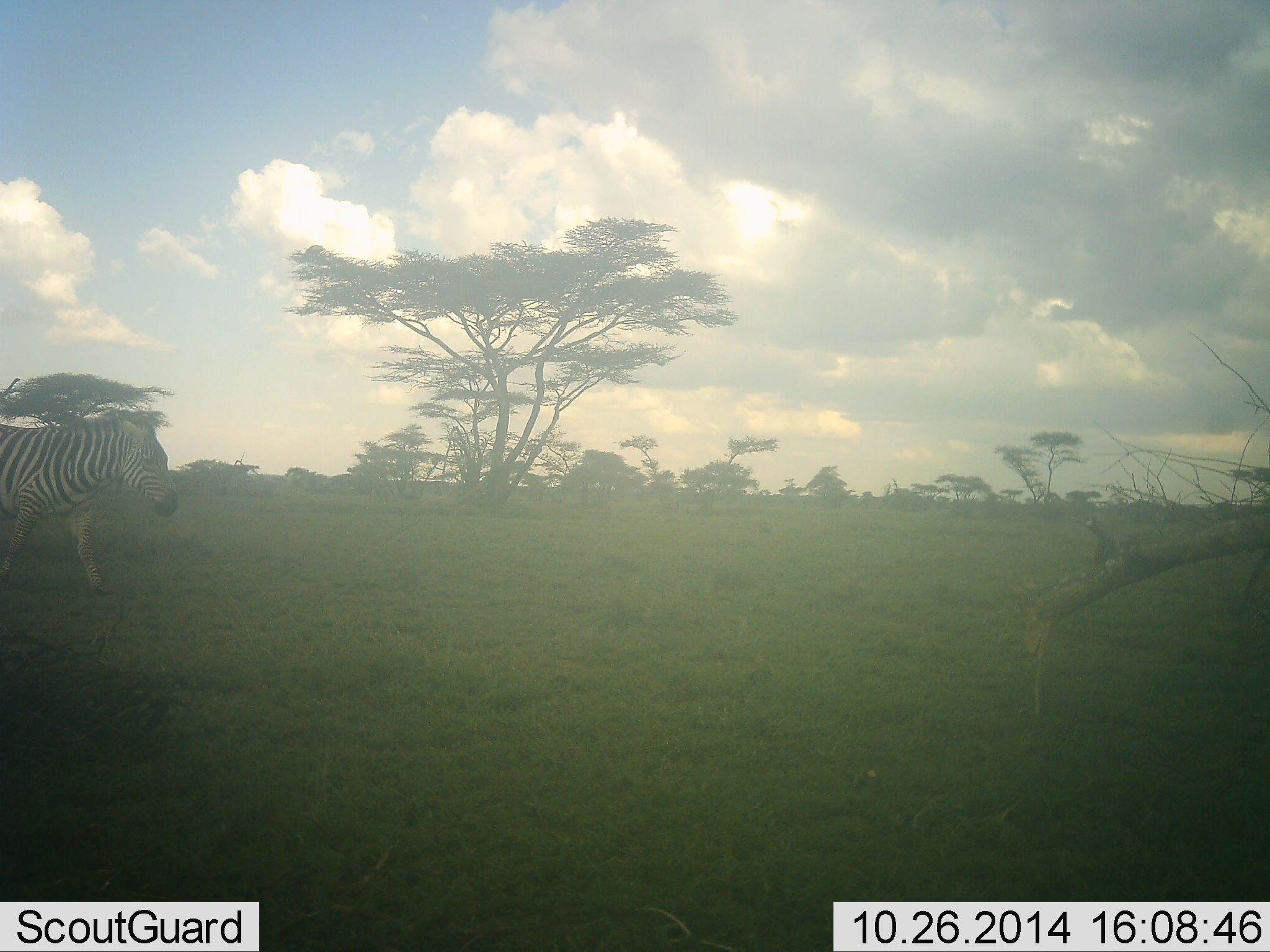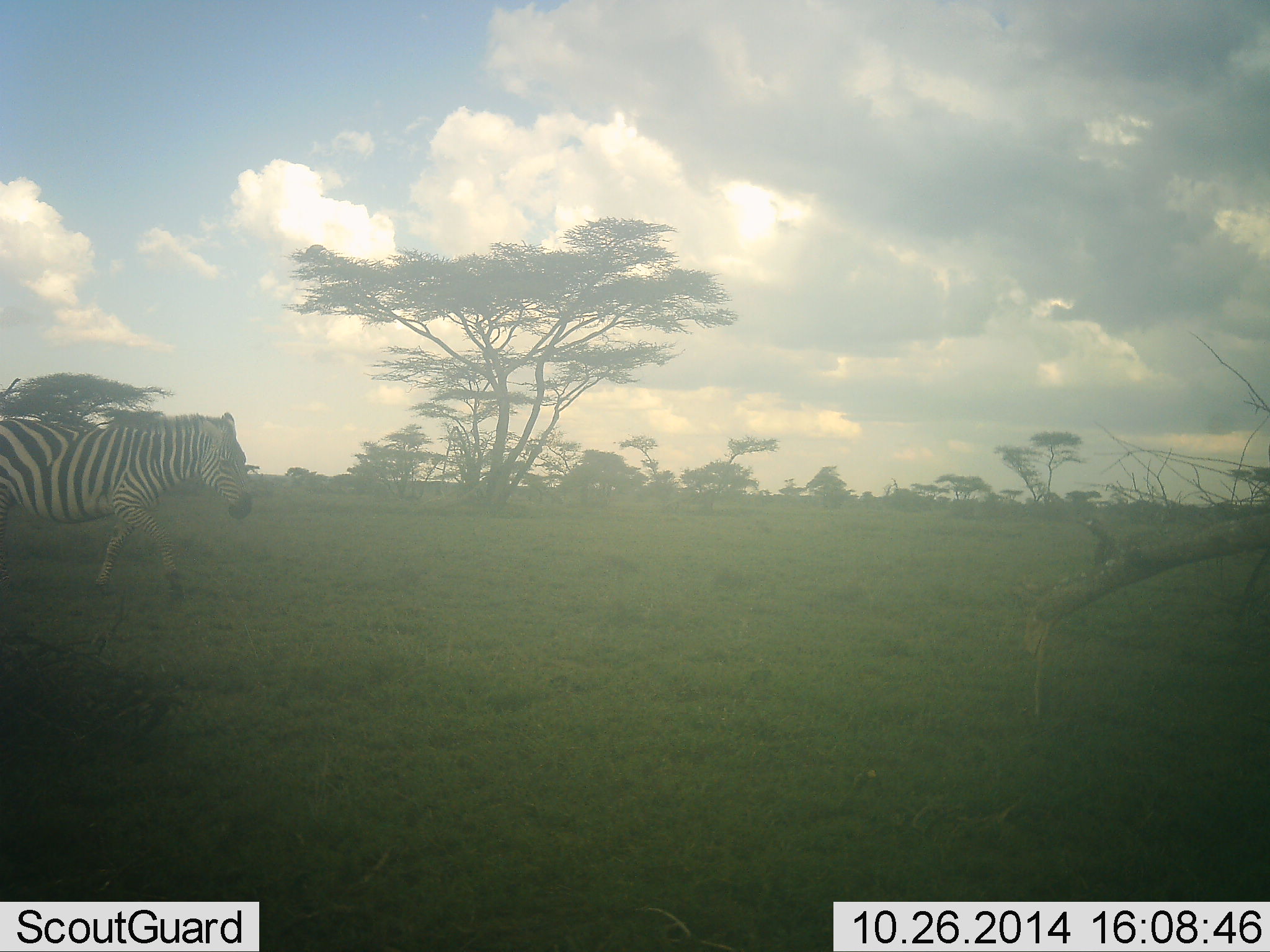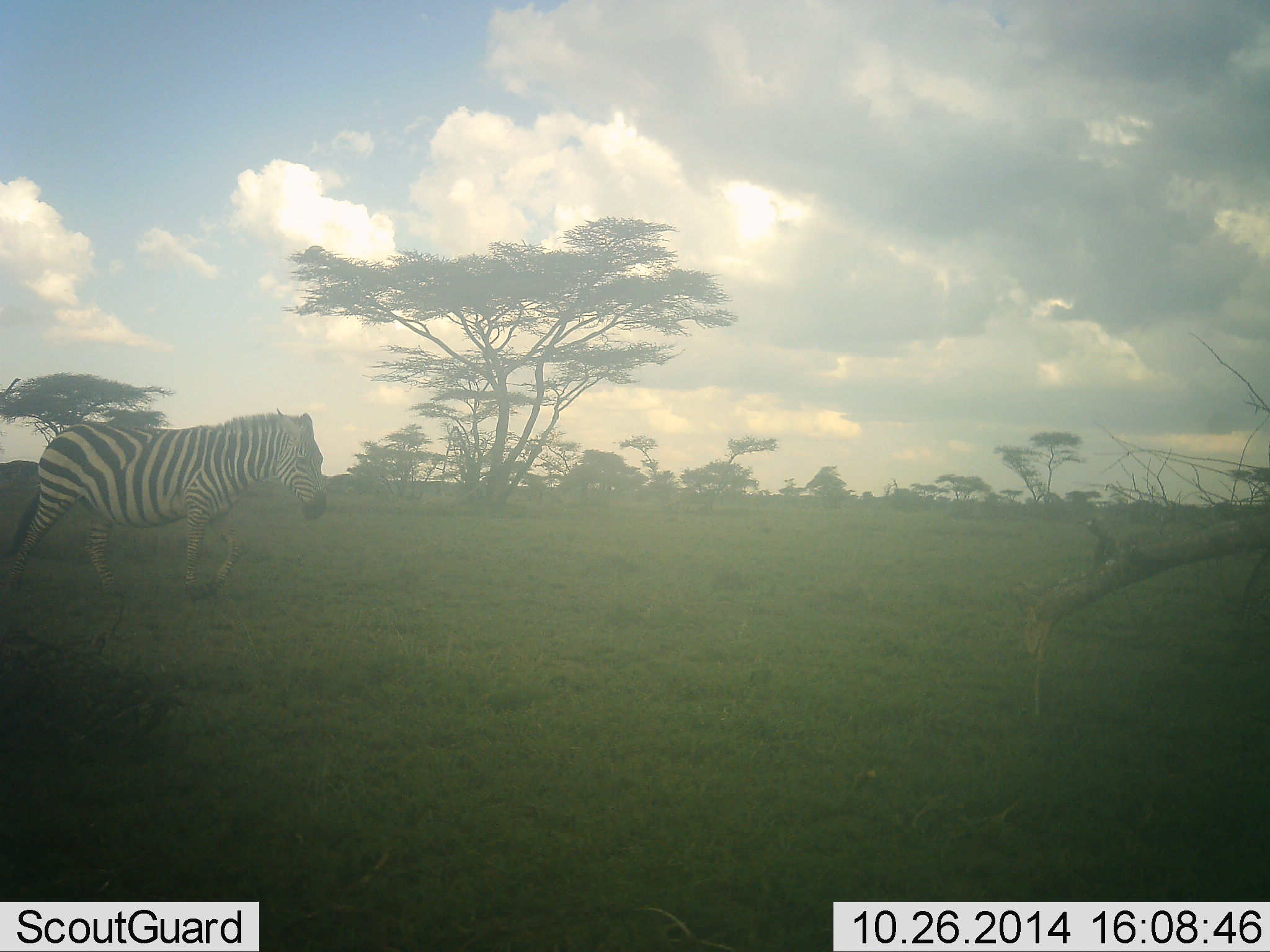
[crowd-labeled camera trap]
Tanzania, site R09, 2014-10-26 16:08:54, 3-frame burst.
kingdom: Animalia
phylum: Chordata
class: Mammalia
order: Perissodactyla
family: Equidae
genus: Equus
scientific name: Equus quagga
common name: plains zebra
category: zebra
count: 1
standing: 0%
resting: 0%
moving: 100%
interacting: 0%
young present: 0%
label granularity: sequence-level